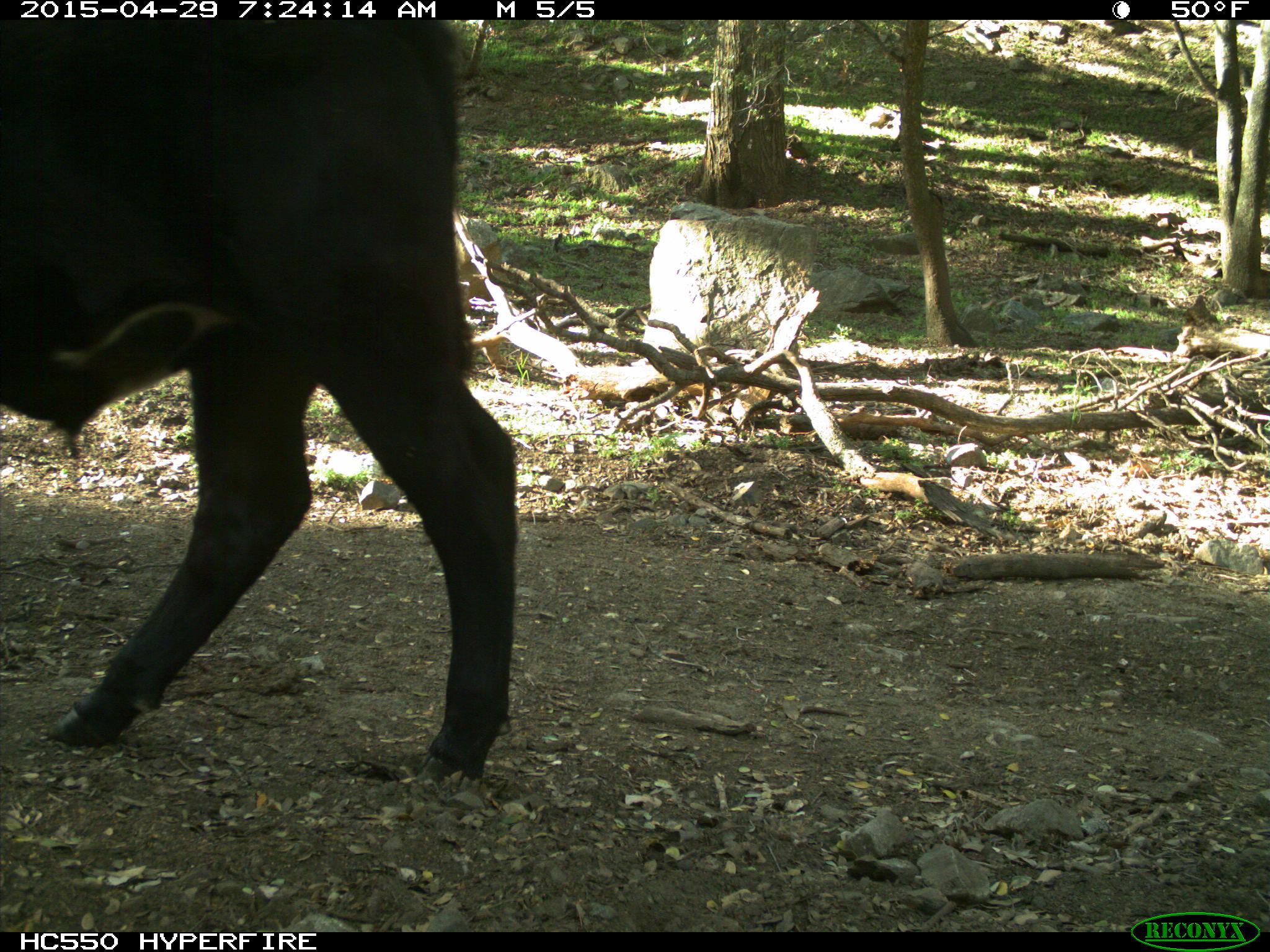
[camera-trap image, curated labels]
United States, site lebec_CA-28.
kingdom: Animalia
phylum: Chordata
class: Mammalia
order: Artiodactyla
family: Bovidae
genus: Bos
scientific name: Bos taurus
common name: domestic cow